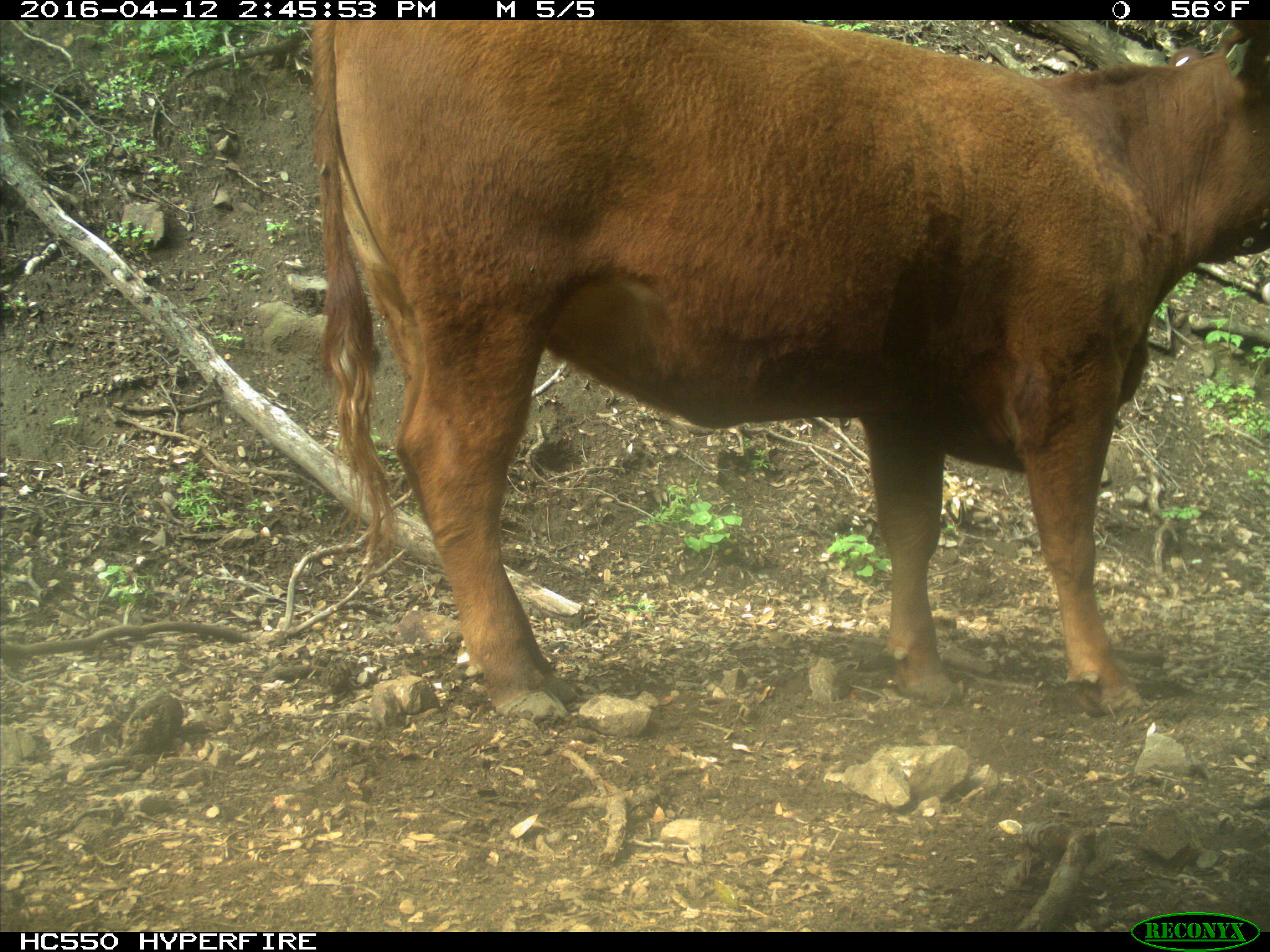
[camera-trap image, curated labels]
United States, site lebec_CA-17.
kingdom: Animalia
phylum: Chordata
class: Mammalia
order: Artiodactyla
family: Bovidae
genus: Bos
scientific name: Bos taurus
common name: domestic cow